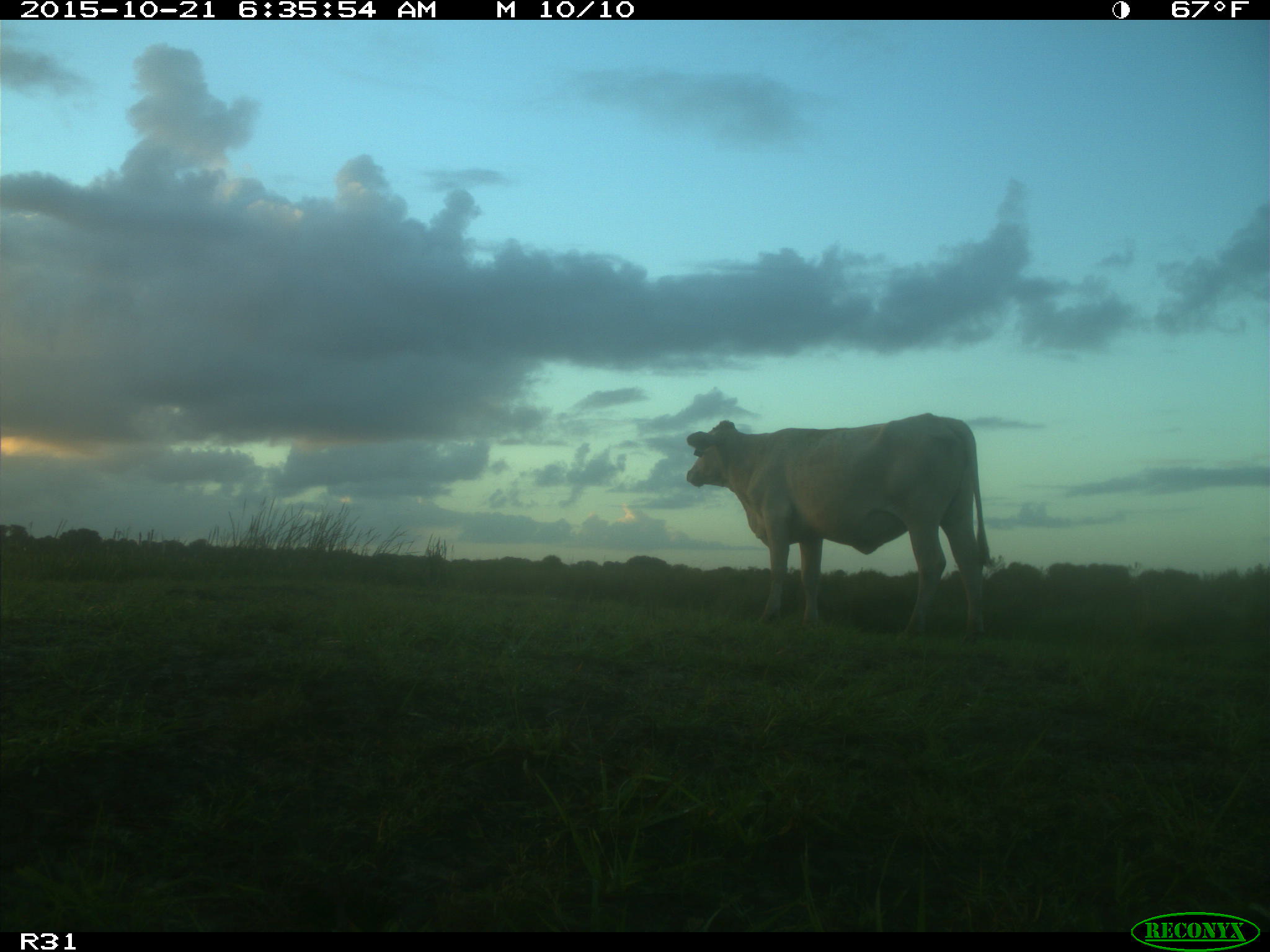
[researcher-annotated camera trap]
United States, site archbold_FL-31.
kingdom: Animalia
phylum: Chordata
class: Mammalia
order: Artiodactyla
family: Bovidae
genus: Bos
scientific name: Bos taurus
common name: domestic cow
Bos taurus (domestic cow).